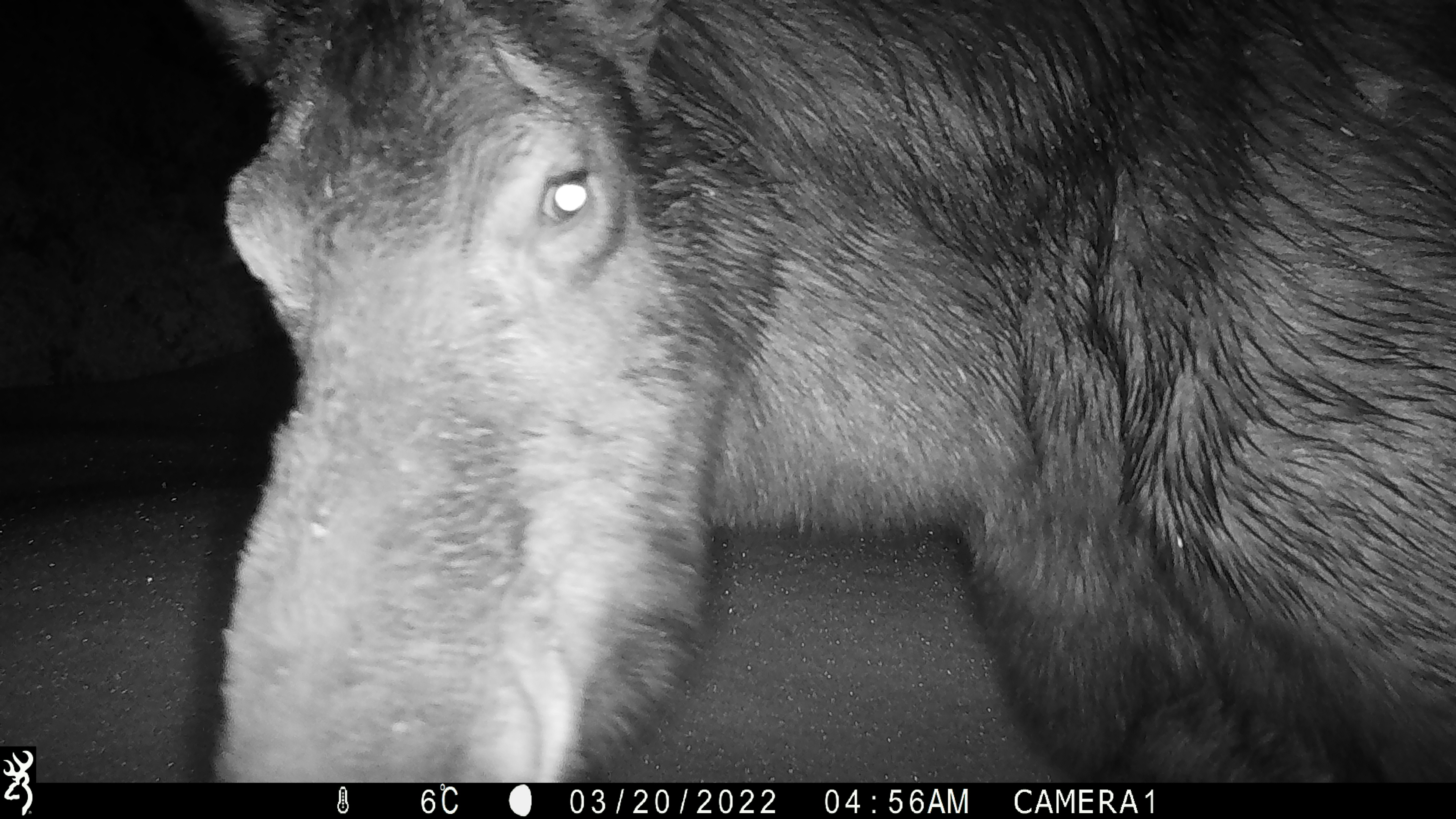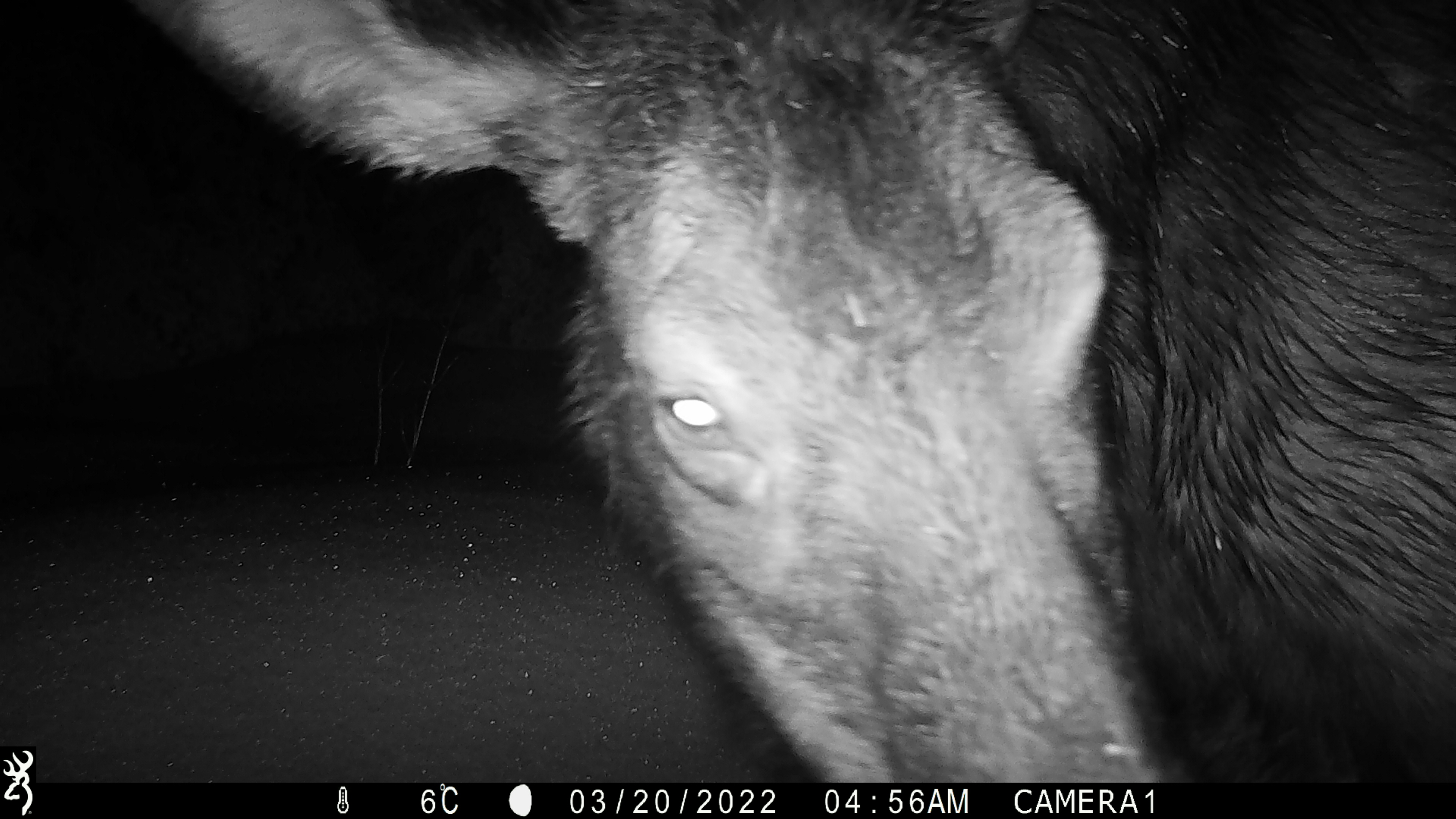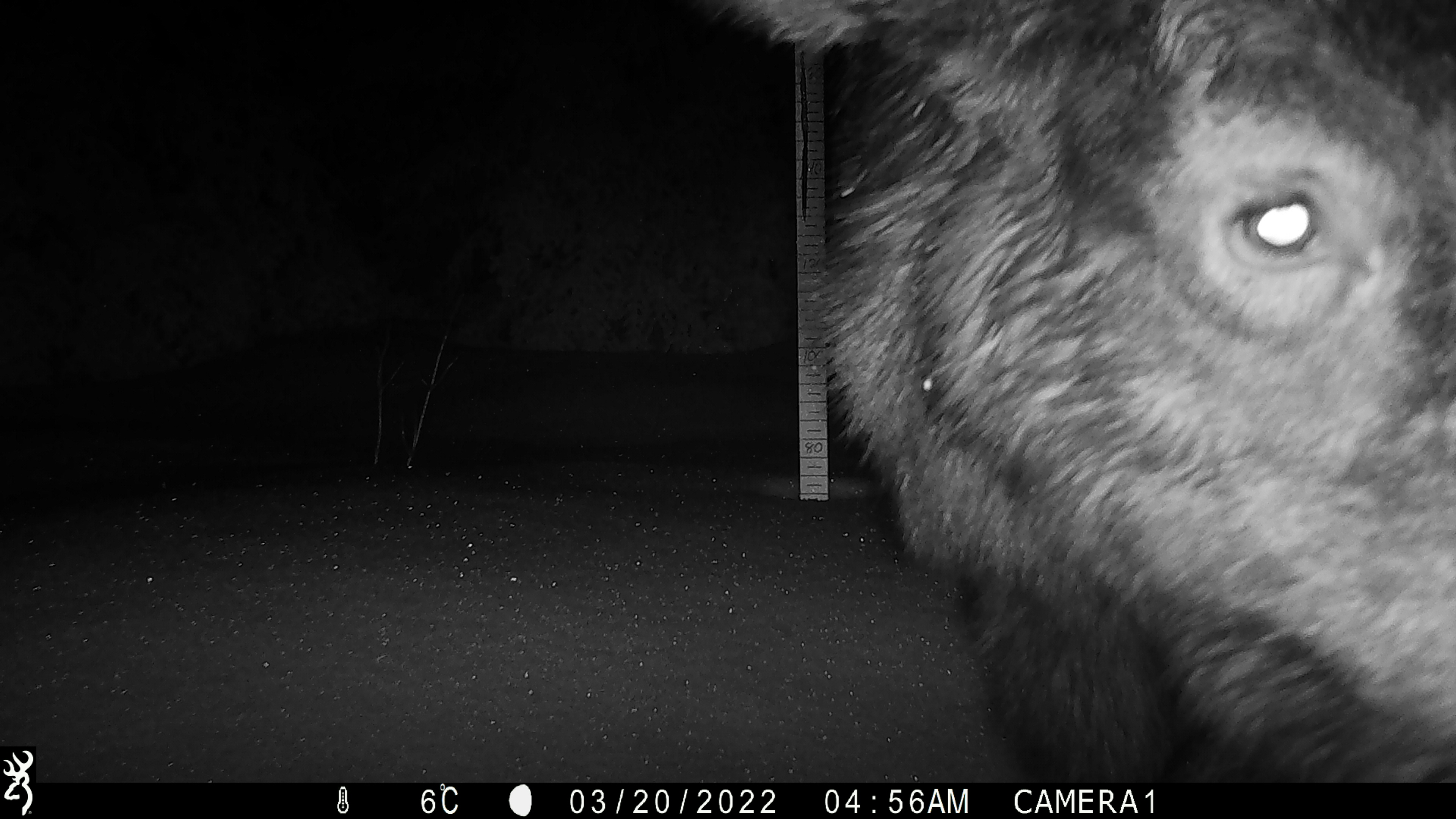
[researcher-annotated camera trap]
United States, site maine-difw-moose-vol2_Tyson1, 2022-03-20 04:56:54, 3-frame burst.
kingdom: Animalia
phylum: Chordata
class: Mammalia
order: Artiodactyla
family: Cervidae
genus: Alces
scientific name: Alces alces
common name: moose